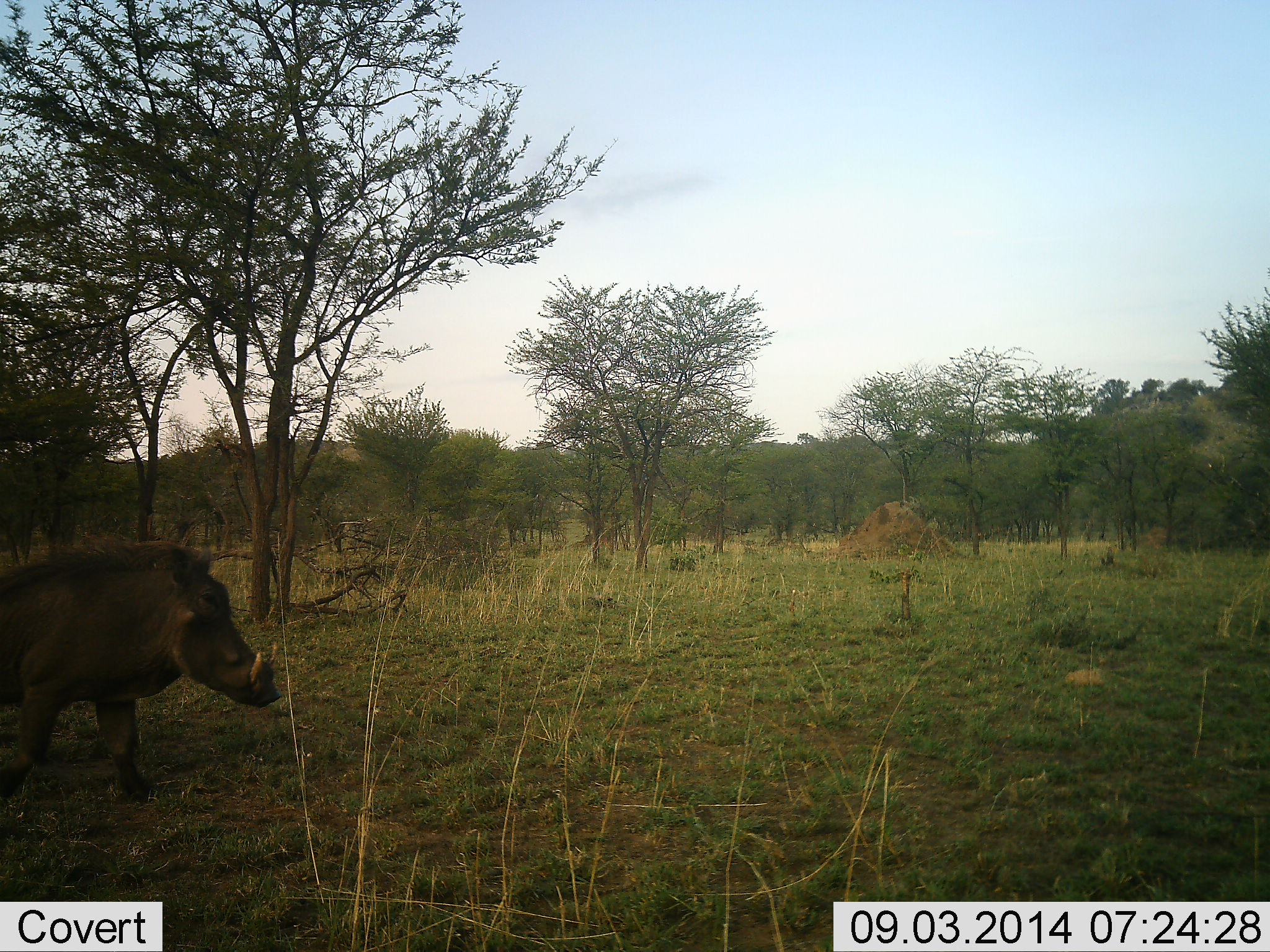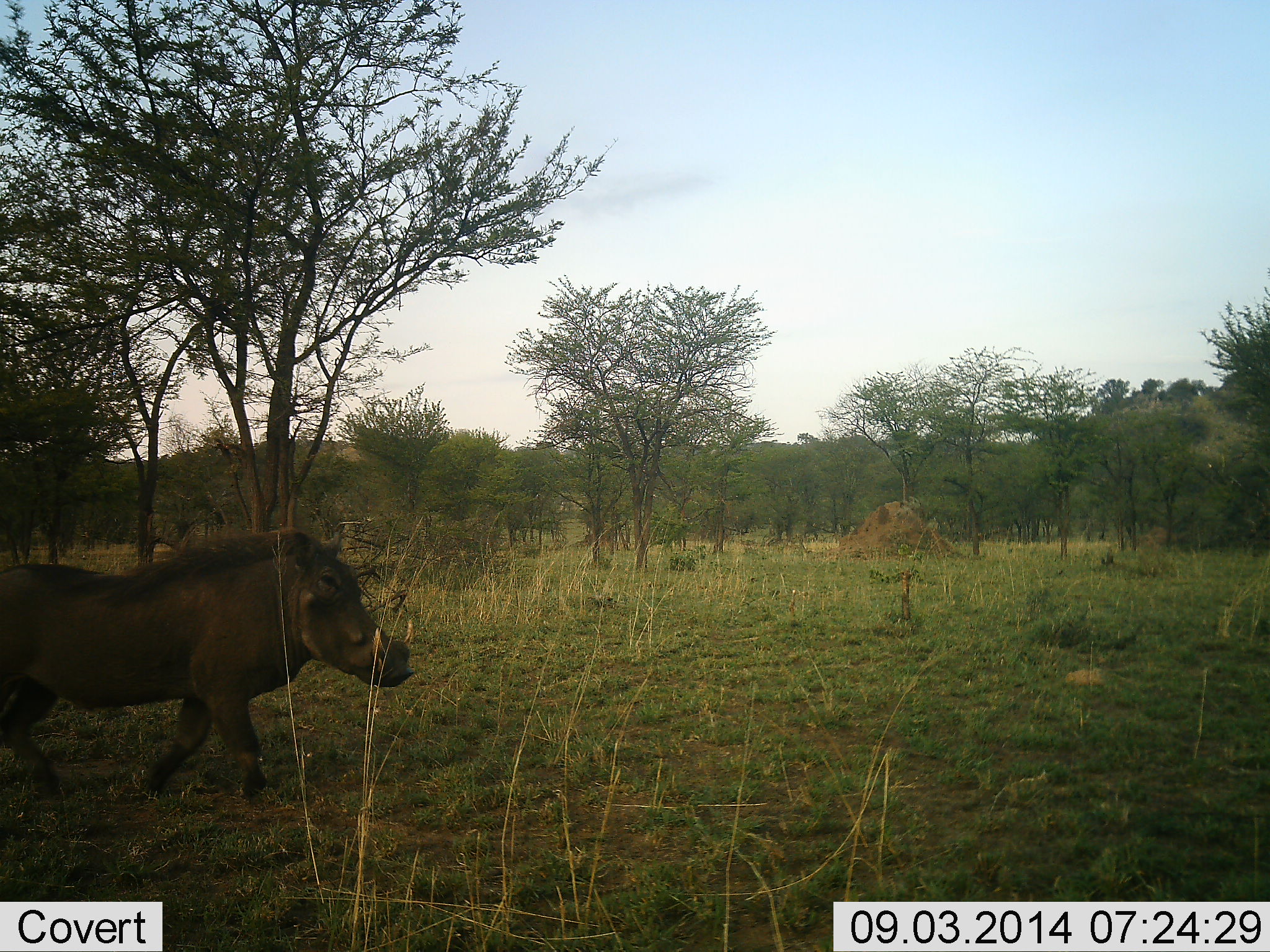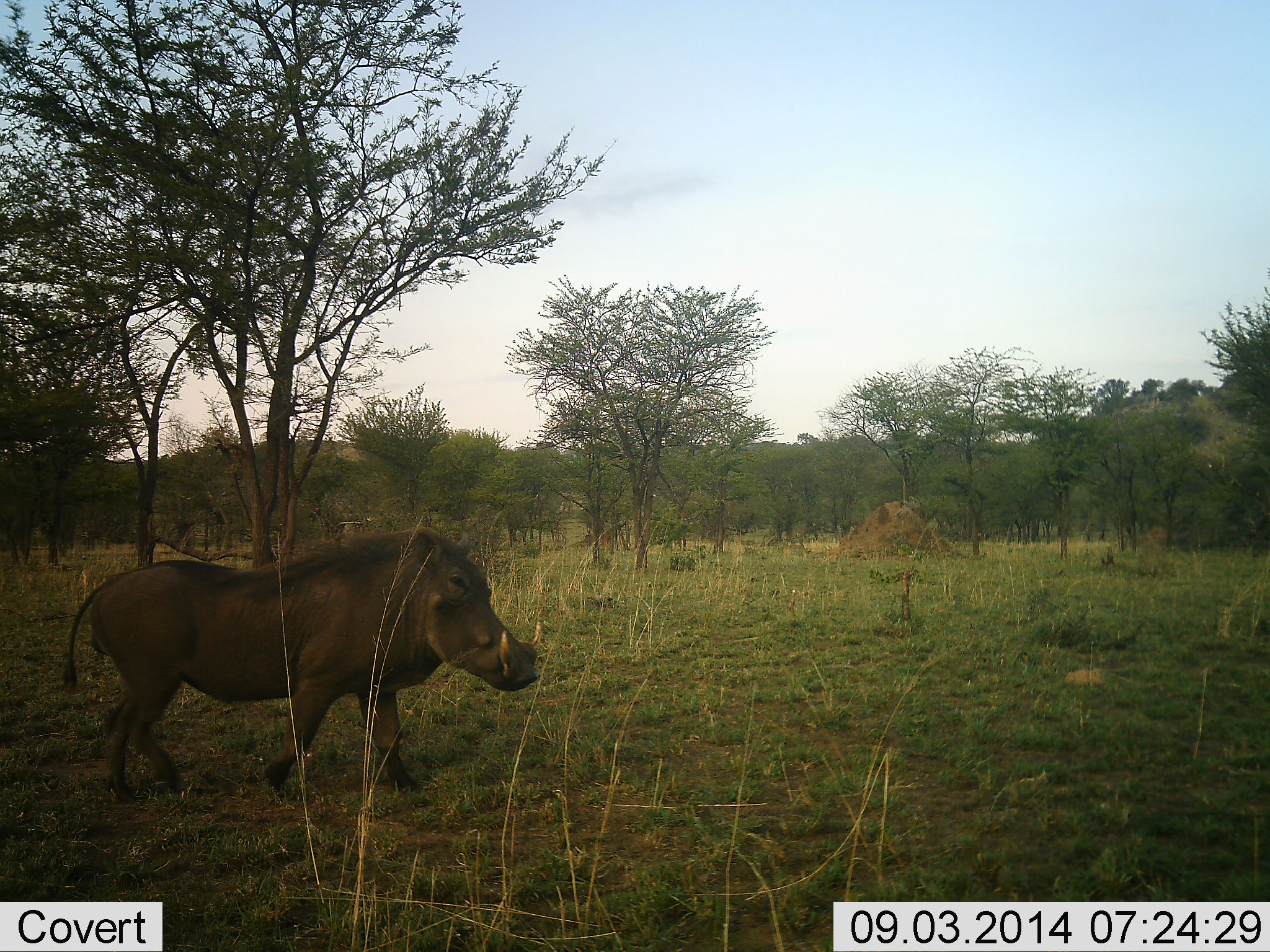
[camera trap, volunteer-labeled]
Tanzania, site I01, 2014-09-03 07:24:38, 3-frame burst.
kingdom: Animalia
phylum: Chordata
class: Mammalia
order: Artiodactyla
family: Suidae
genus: Phacochoerus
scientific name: Phacochoerus africanus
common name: warthog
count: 1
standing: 10%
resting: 0%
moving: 80%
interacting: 0%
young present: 0%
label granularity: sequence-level